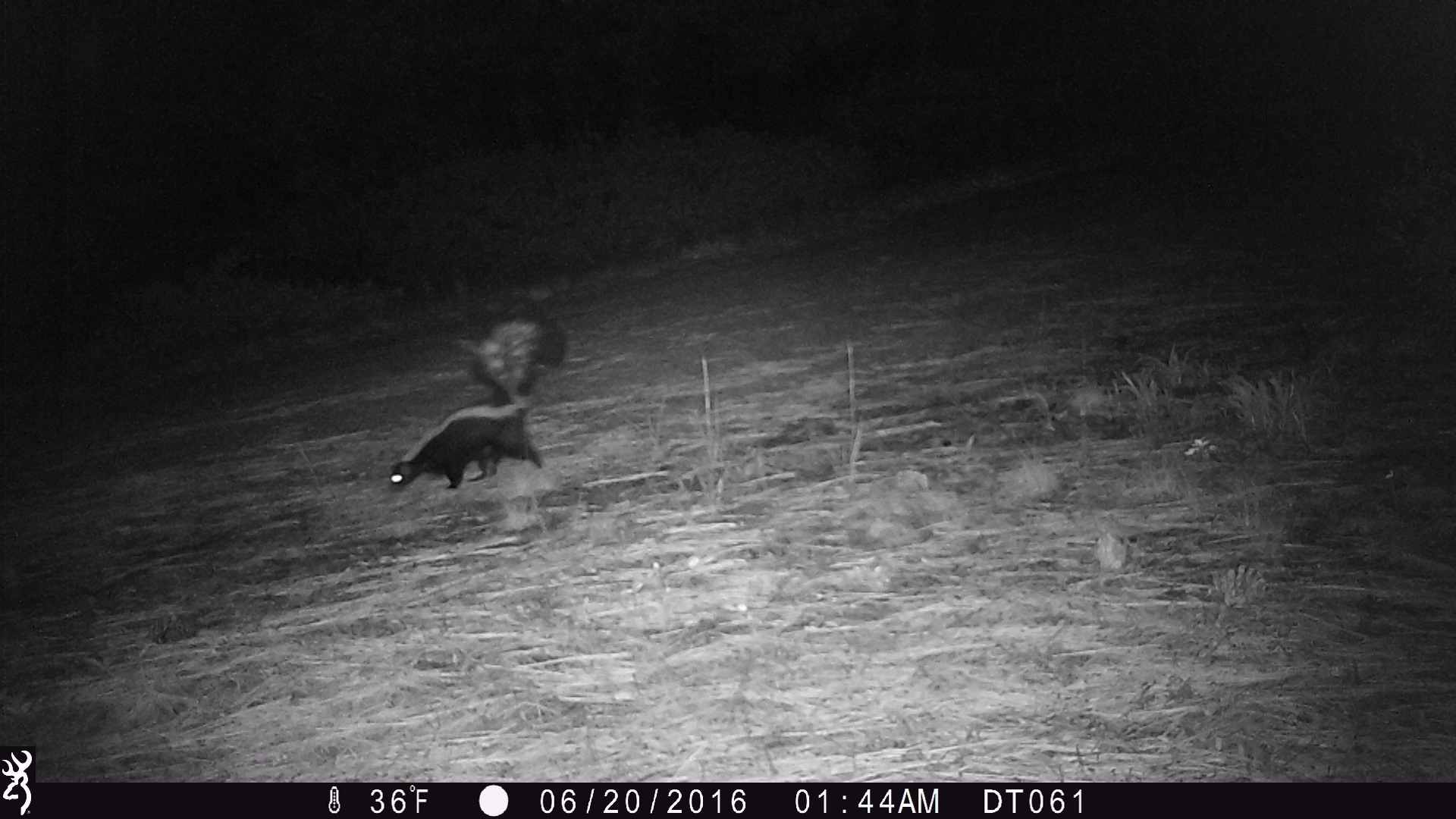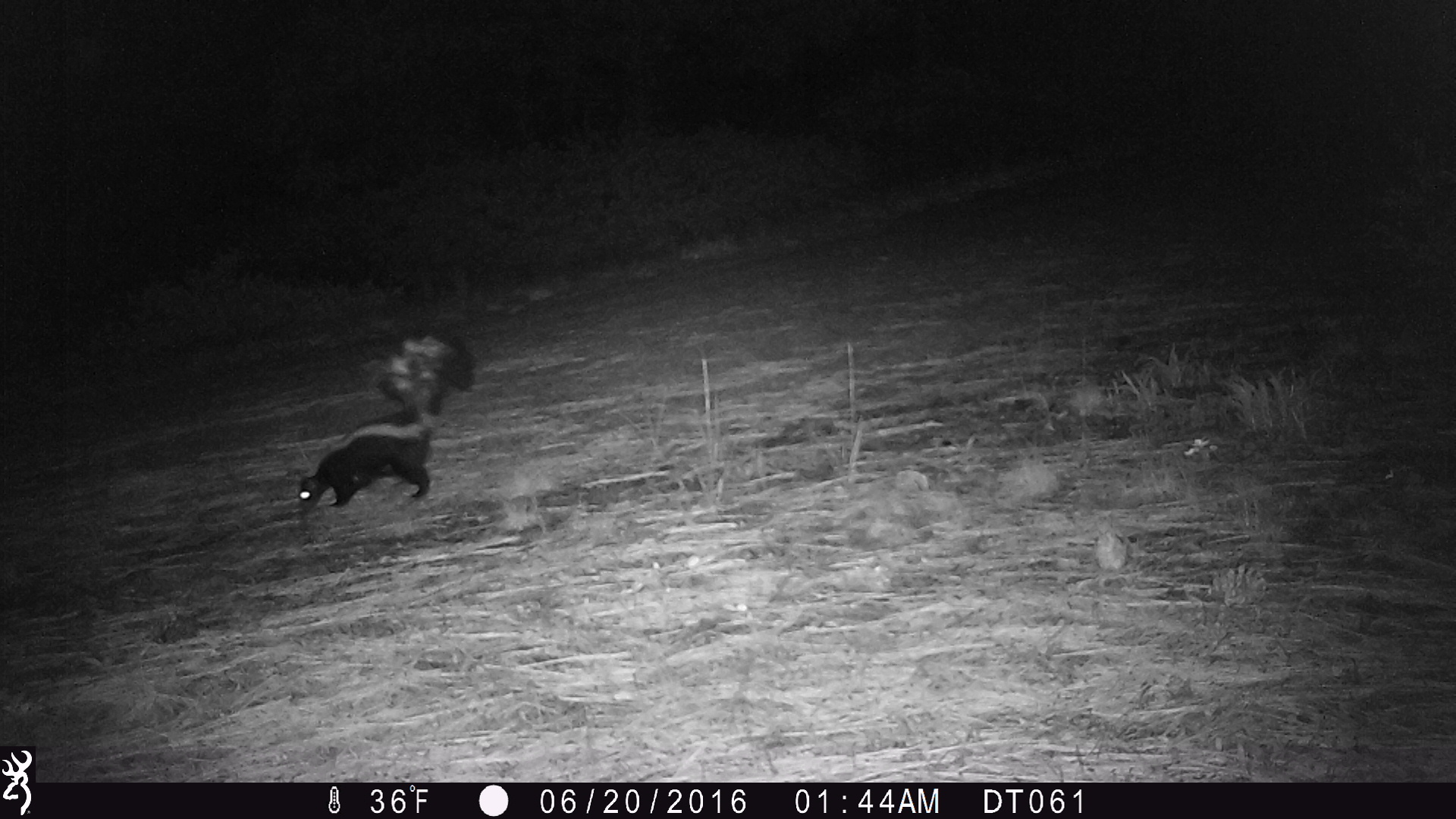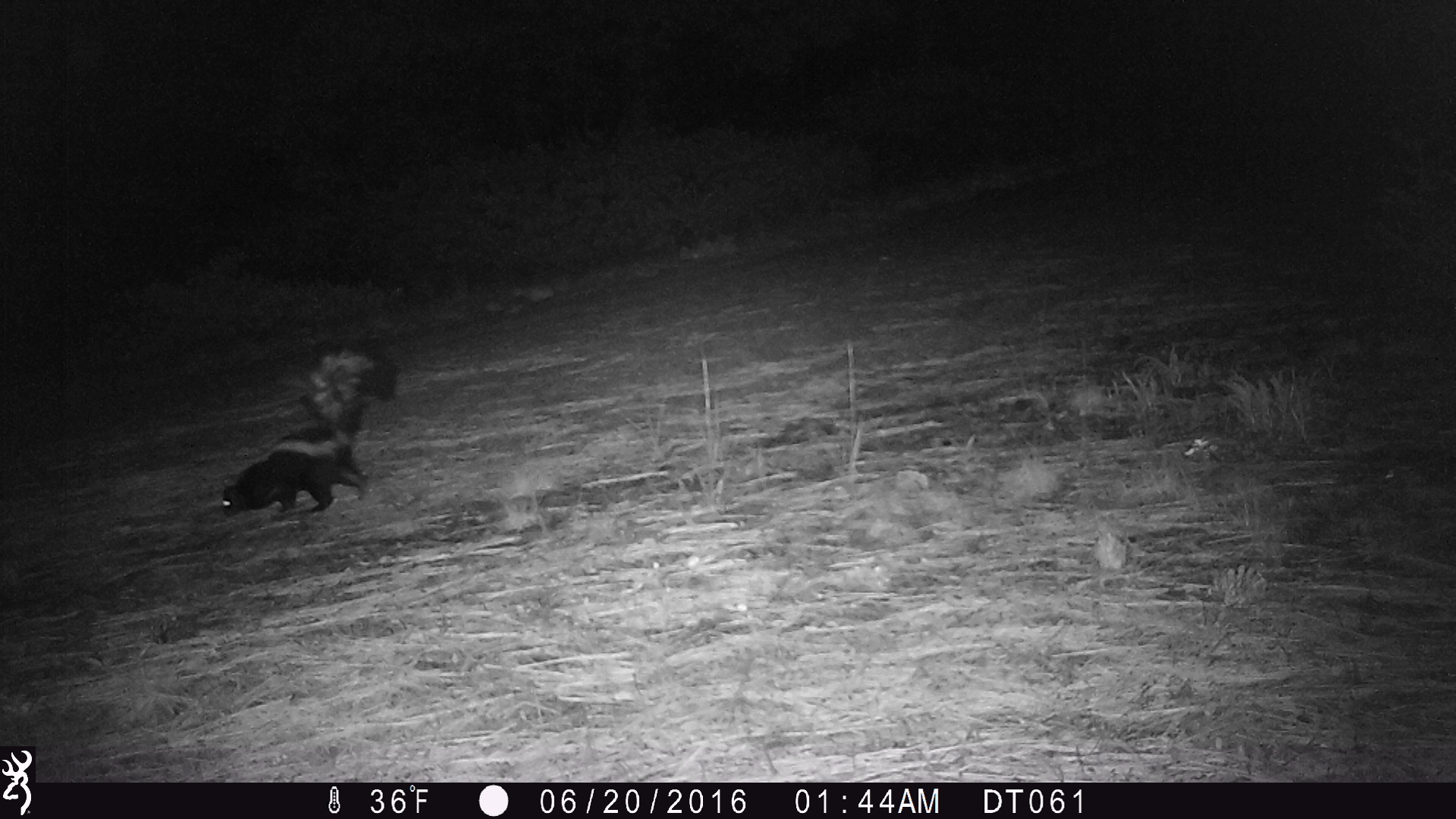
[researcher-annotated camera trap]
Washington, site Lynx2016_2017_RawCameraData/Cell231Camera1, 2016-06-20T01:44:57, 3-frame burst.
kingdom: Animalia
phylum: Chordata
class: Mammalia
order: Carnivora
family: Mephitidae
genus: Mephitis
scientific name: Mephitis mephitis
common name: striped skunk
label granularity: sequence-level